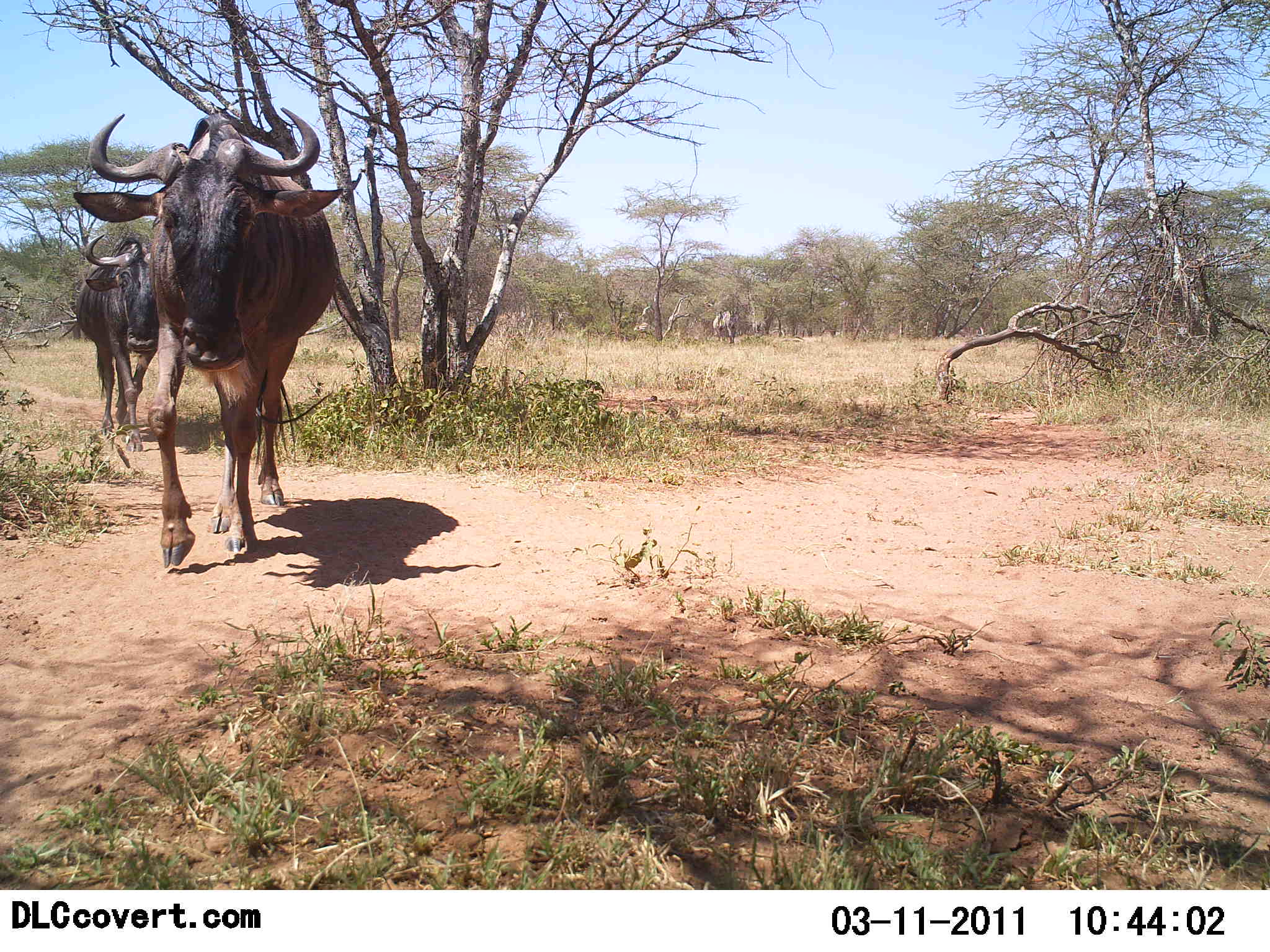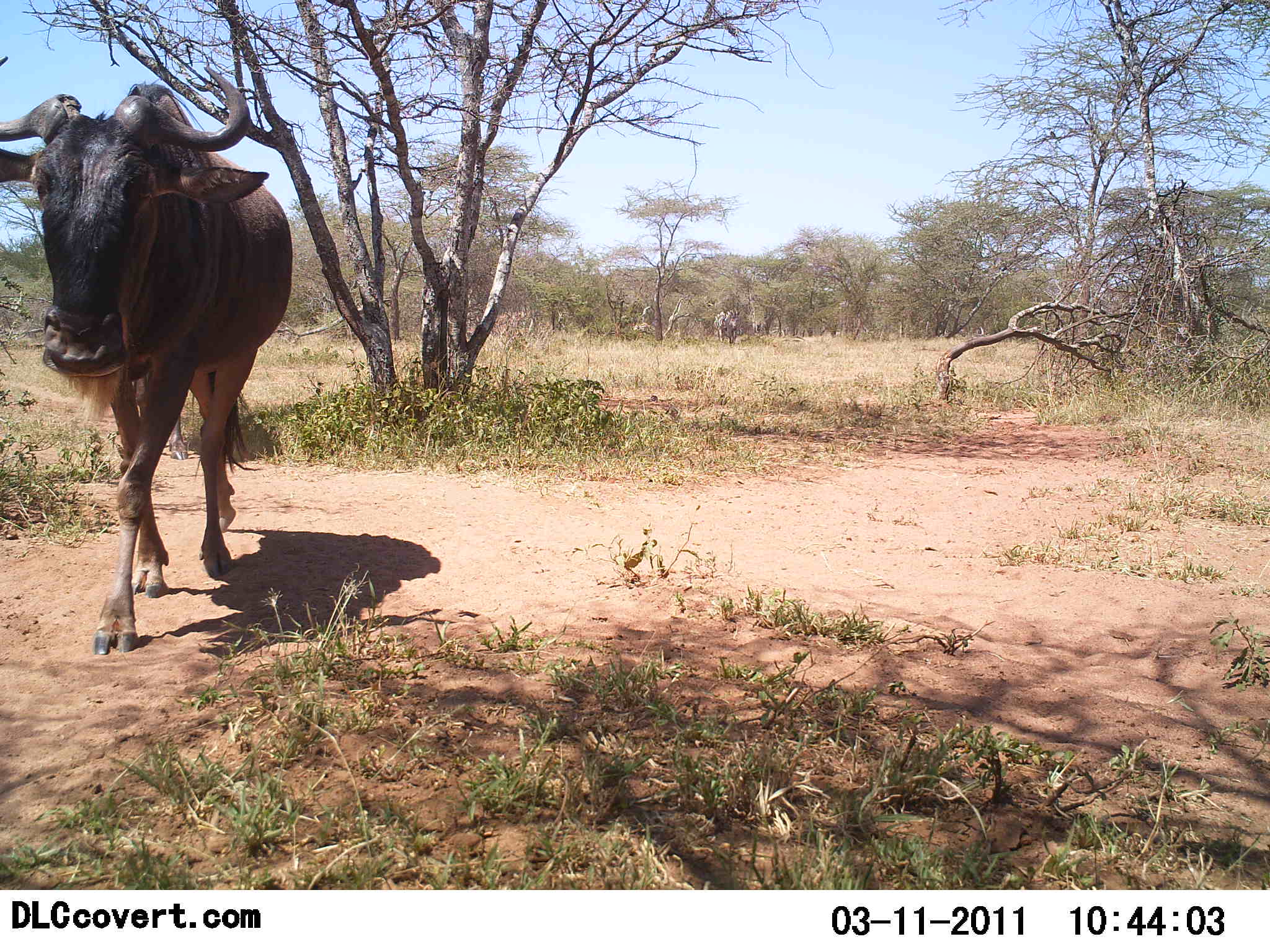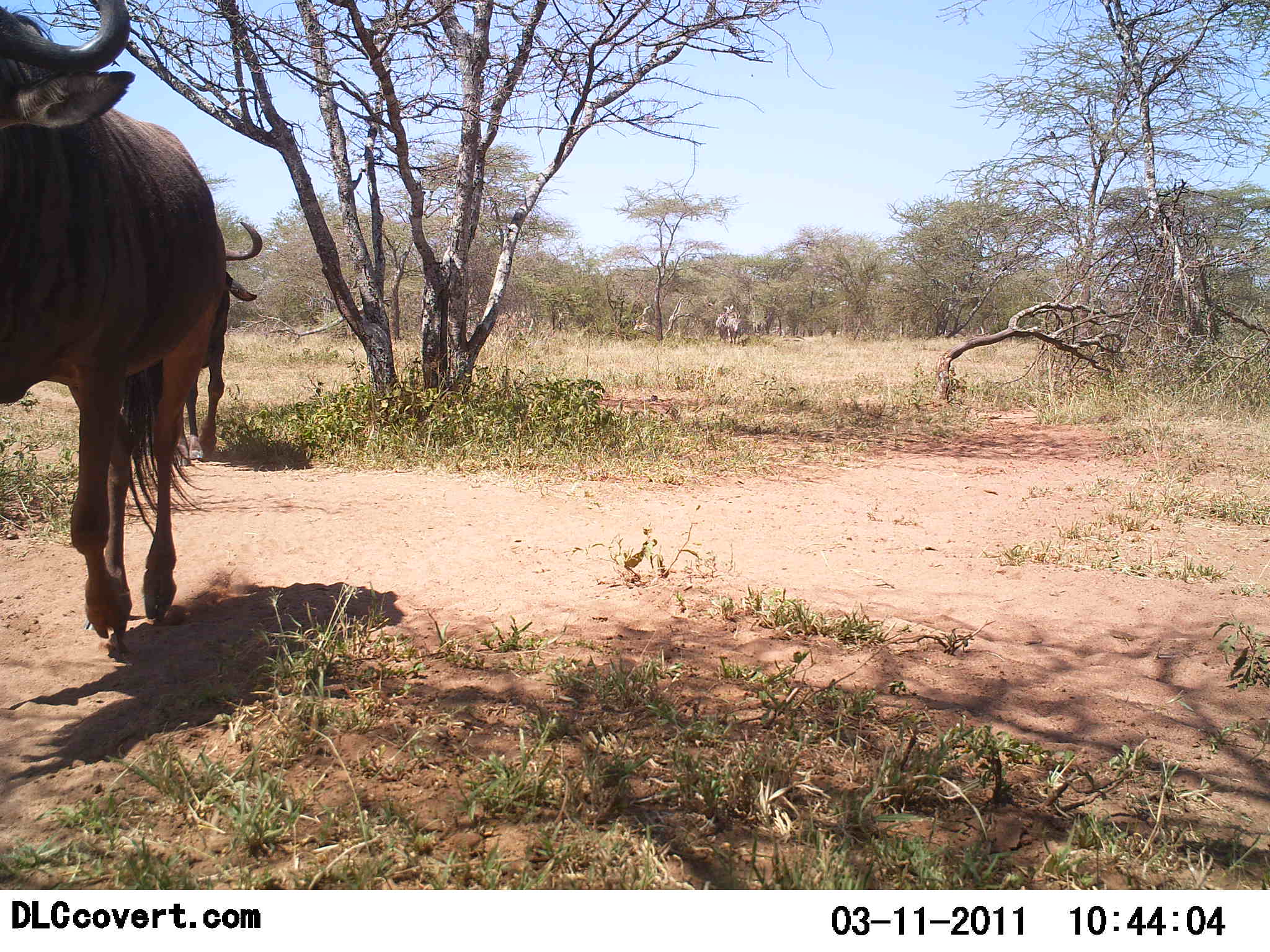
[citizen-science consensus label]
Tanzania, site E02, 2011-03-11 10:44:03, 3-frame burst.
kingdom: Animalia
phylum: Chordata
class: Mammalia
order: Artiodactyla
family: Bovidae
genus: Connochaetes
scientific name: Connochaetes taurinus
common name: blue wildebeest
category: wildebeest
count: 2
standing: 0%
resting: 0%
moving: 100%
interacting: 0%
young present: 0%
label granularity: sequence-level